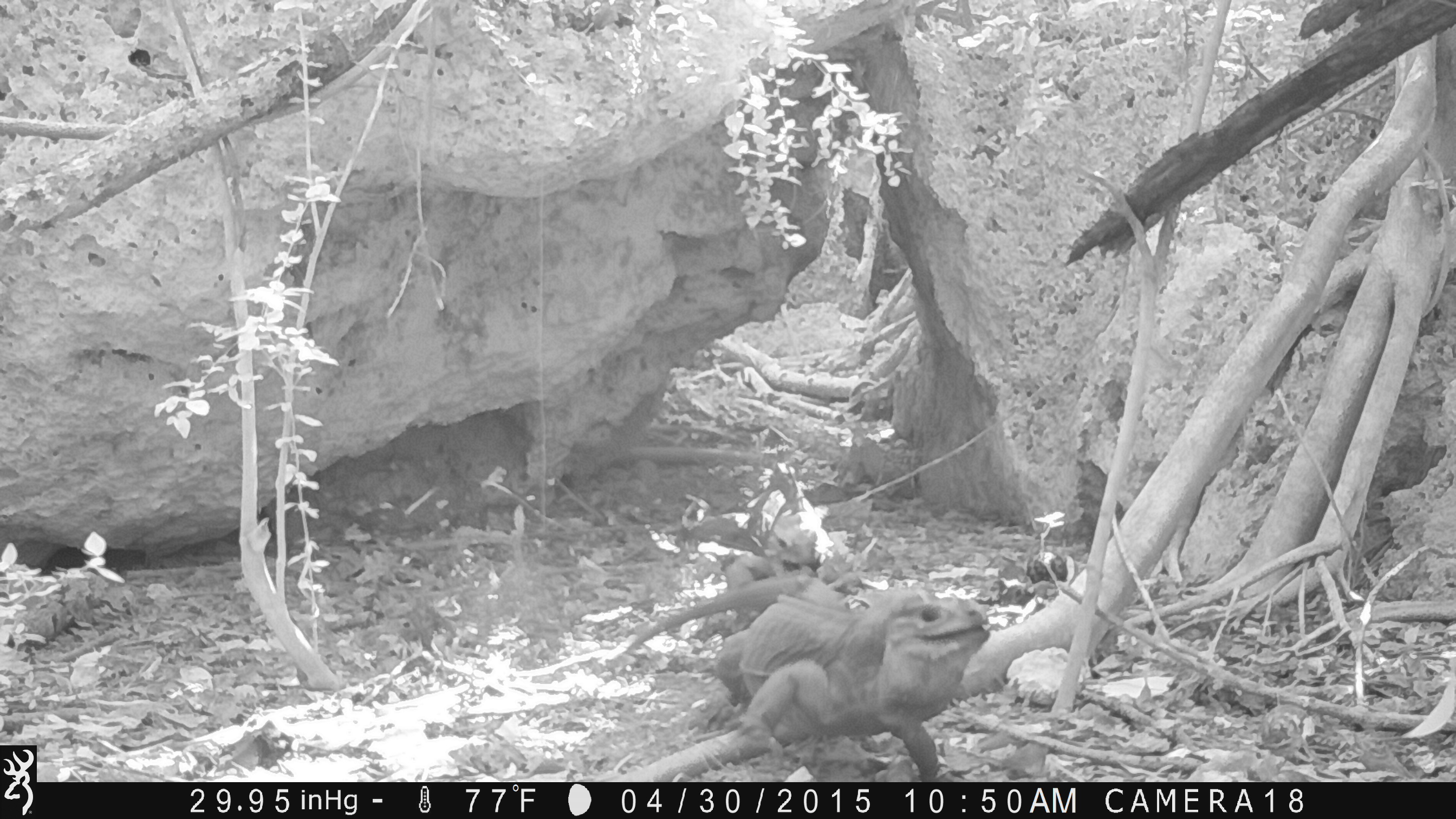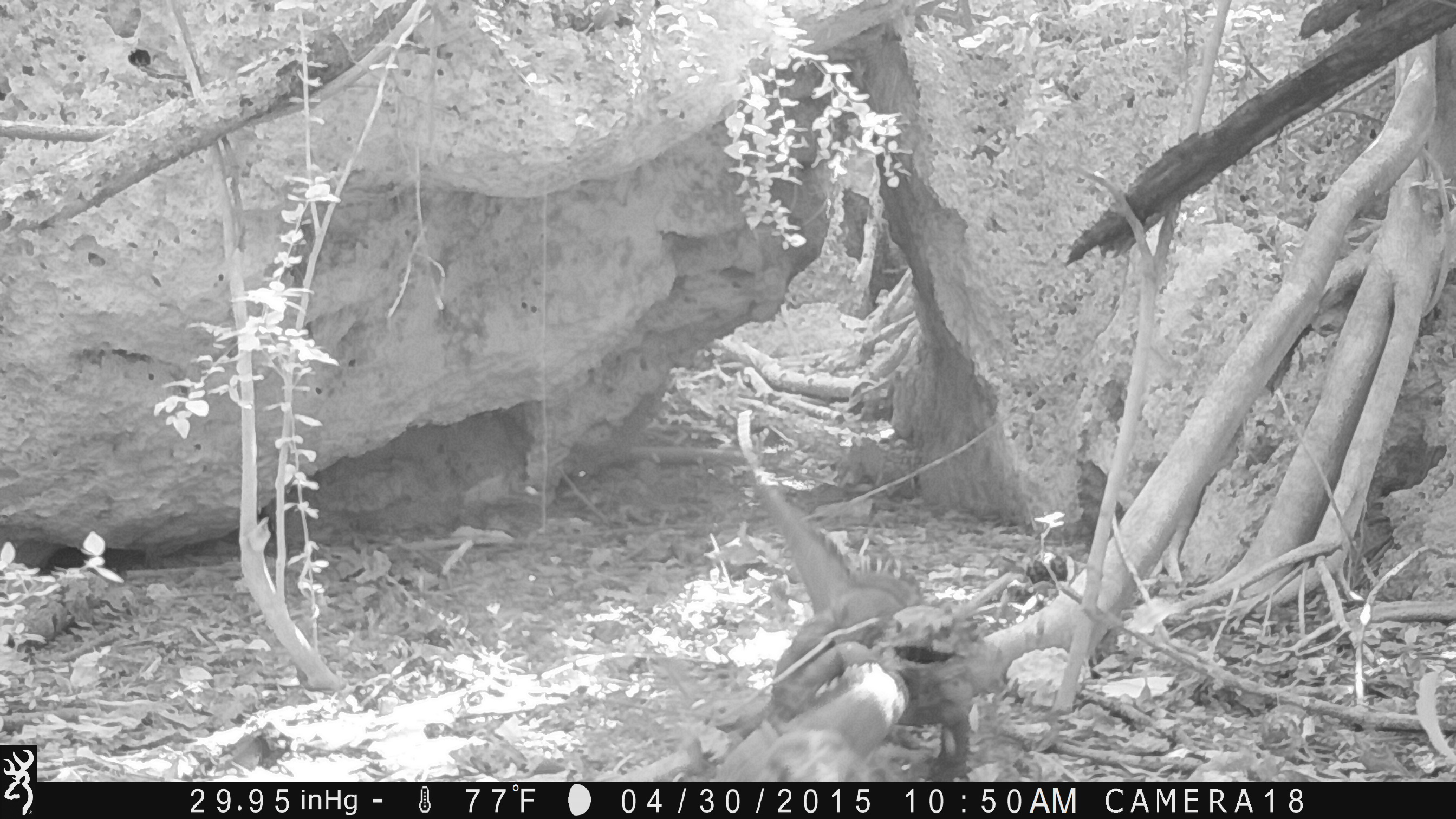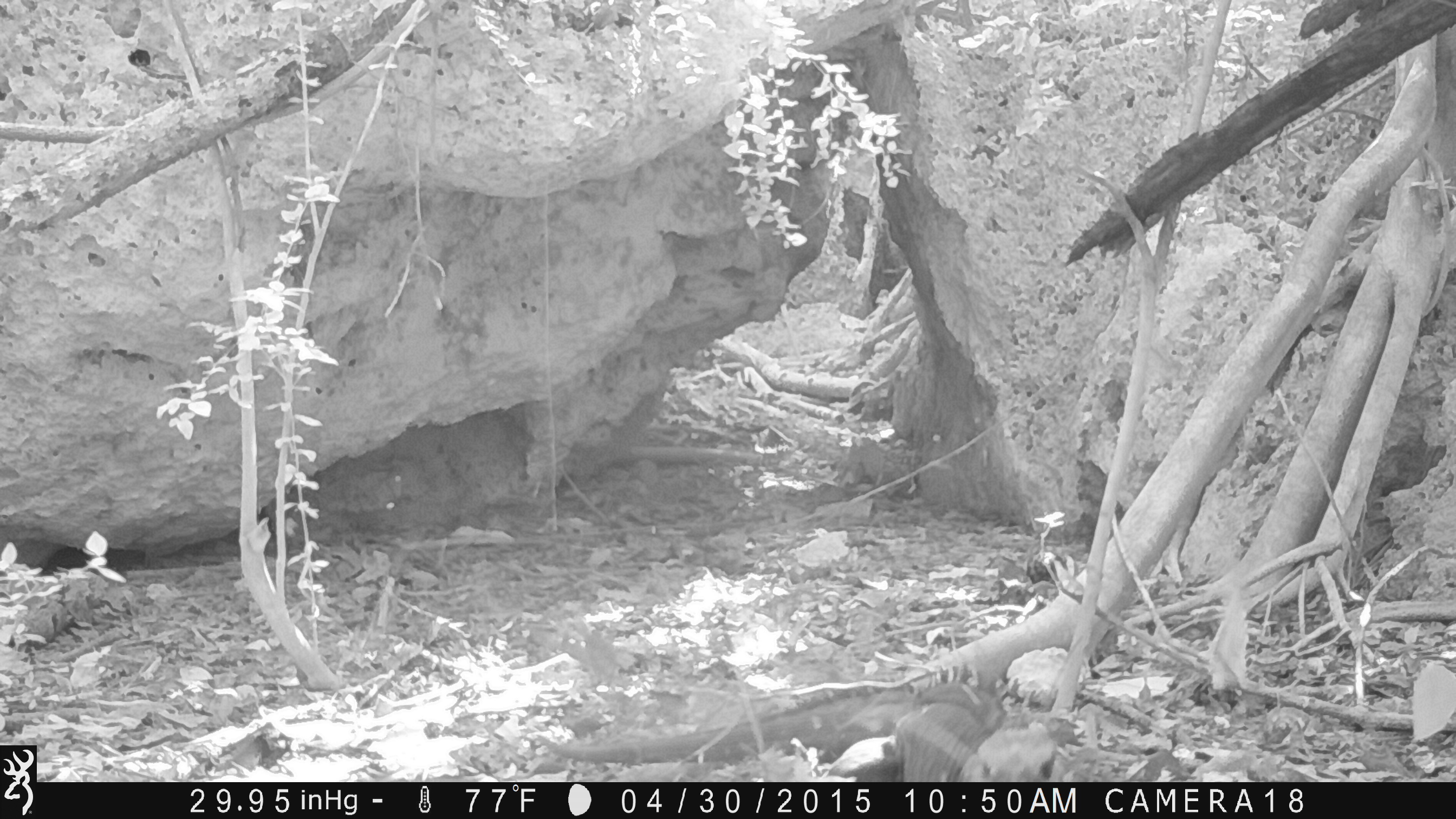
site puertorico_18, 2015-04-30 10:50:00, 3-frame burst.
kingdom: Animalia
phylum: Chordata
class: Reptilia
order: Squamata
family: Iguanidae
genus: Iguana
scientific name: Iguana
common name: typical iguanas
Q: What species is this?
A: Iguana (typical iguanas).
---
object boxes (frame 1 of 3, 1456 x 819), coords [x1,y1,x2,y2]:
iguana: [632,546,993,777]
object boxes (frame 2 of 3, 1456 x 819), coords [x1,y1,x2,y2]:
iguana: [717,384,1016,765]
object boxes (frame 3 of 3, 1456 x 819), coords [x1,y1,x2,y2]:
iguana: [531,658,1068,783]